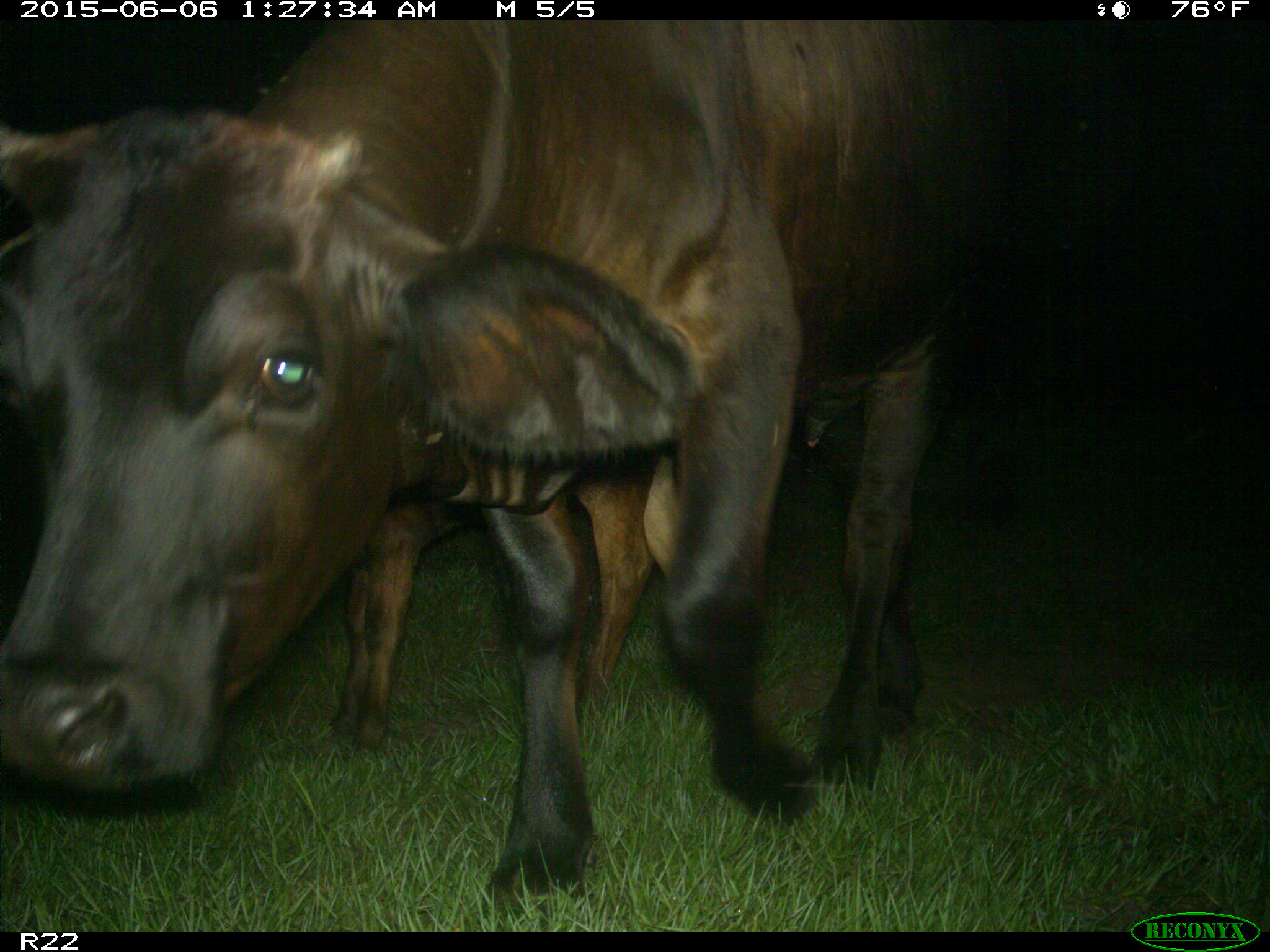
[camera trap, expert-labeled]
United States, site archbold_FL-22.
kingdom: Animalia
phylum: Chordata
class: Mammalia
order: Artiodactyla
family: Bovidae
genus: Bos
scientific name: Bos taurus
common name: domestic cow